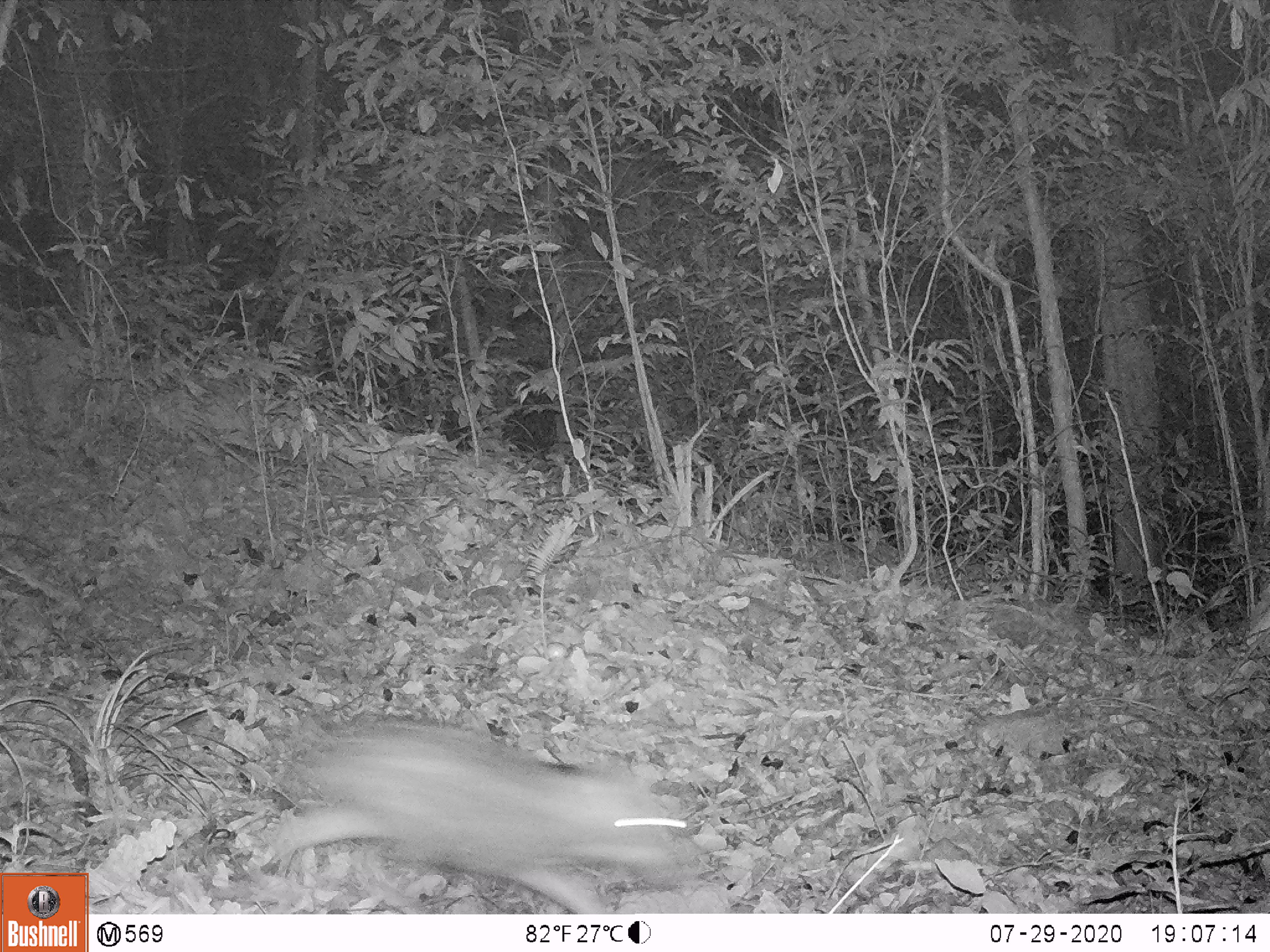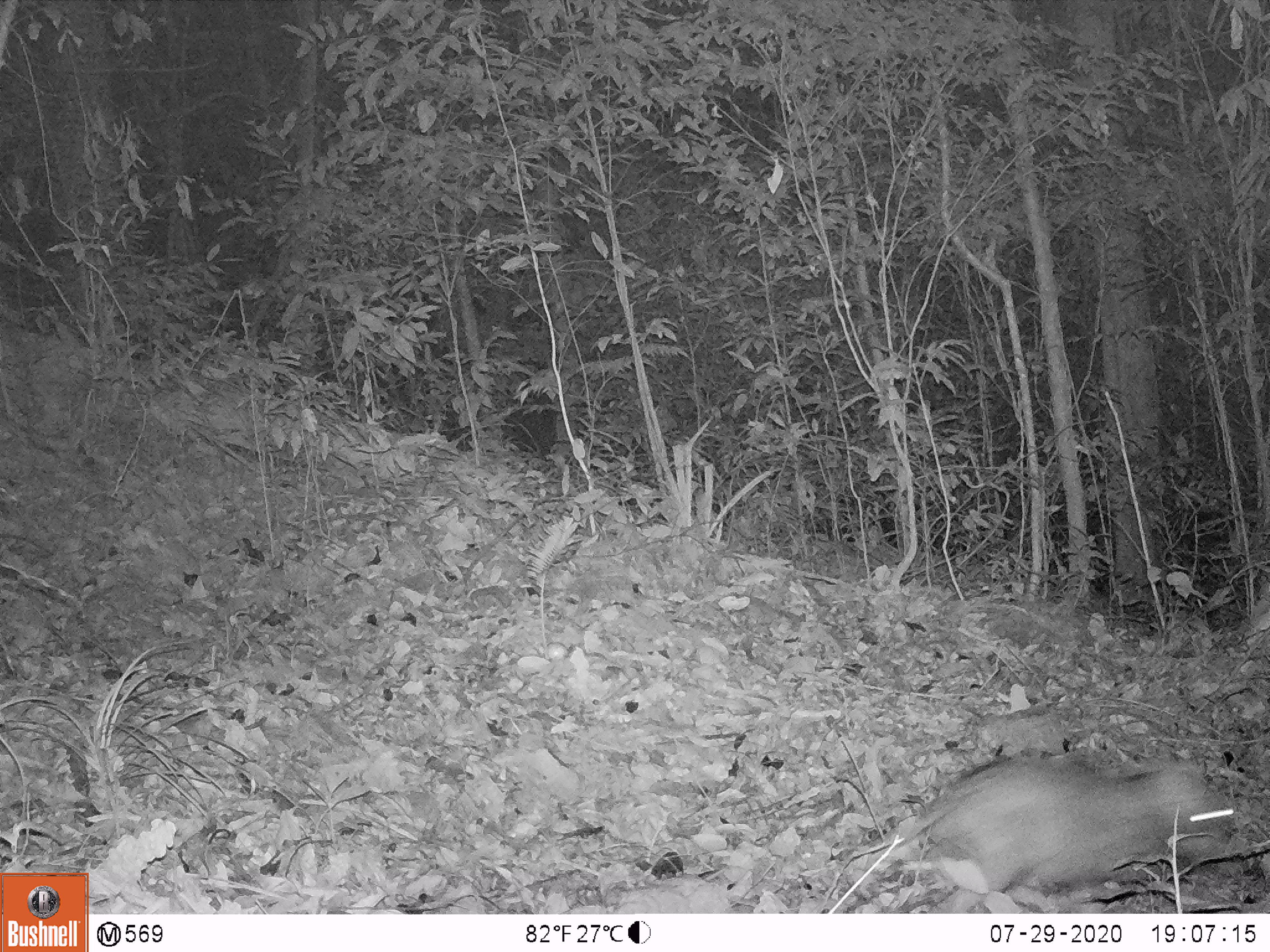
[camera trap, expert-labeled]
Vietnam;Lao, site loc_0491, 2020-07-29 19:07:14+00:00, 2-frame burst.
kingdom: Animalia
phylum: Chordata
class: Mammalia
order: Artiodactyla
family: Suidae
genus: Sus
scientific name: Sus scrofa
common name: eurasian wild pig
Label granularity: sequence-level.